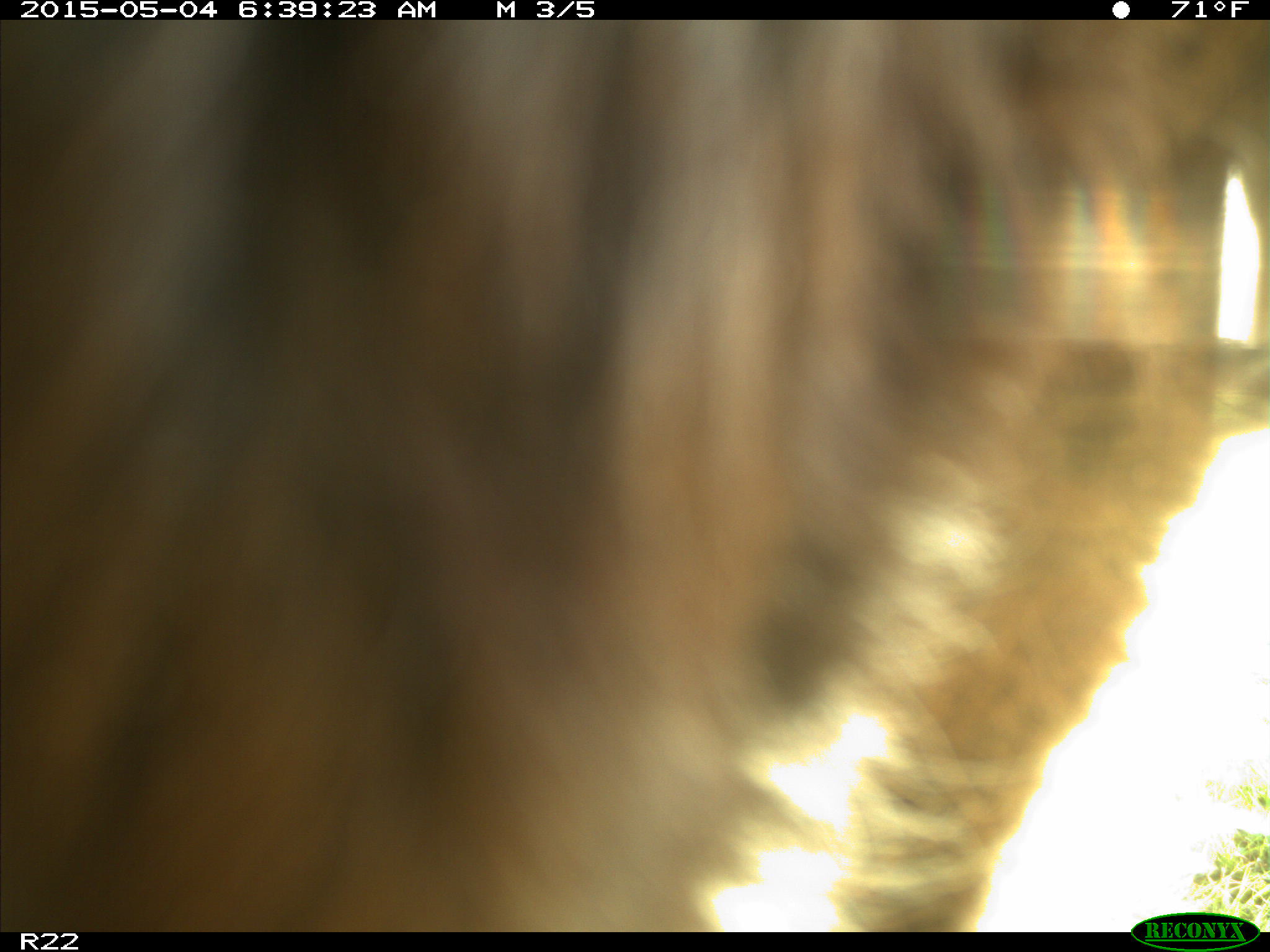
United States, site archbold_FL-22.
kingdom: Animalia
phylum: Chordata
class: Mammalia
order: Artiodactyla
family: Bovidae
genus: Bos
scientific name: Bos taurus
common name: domestic cow